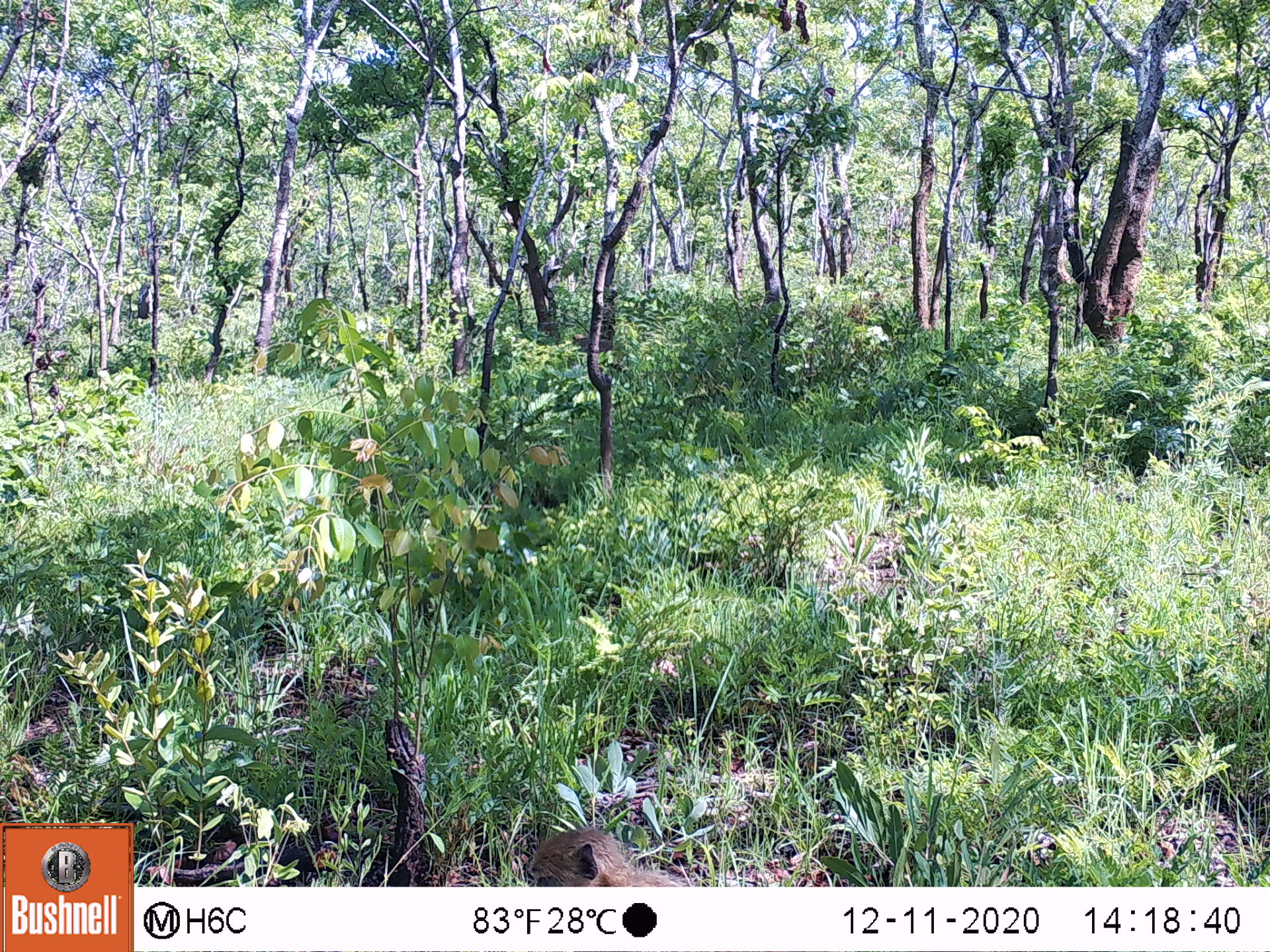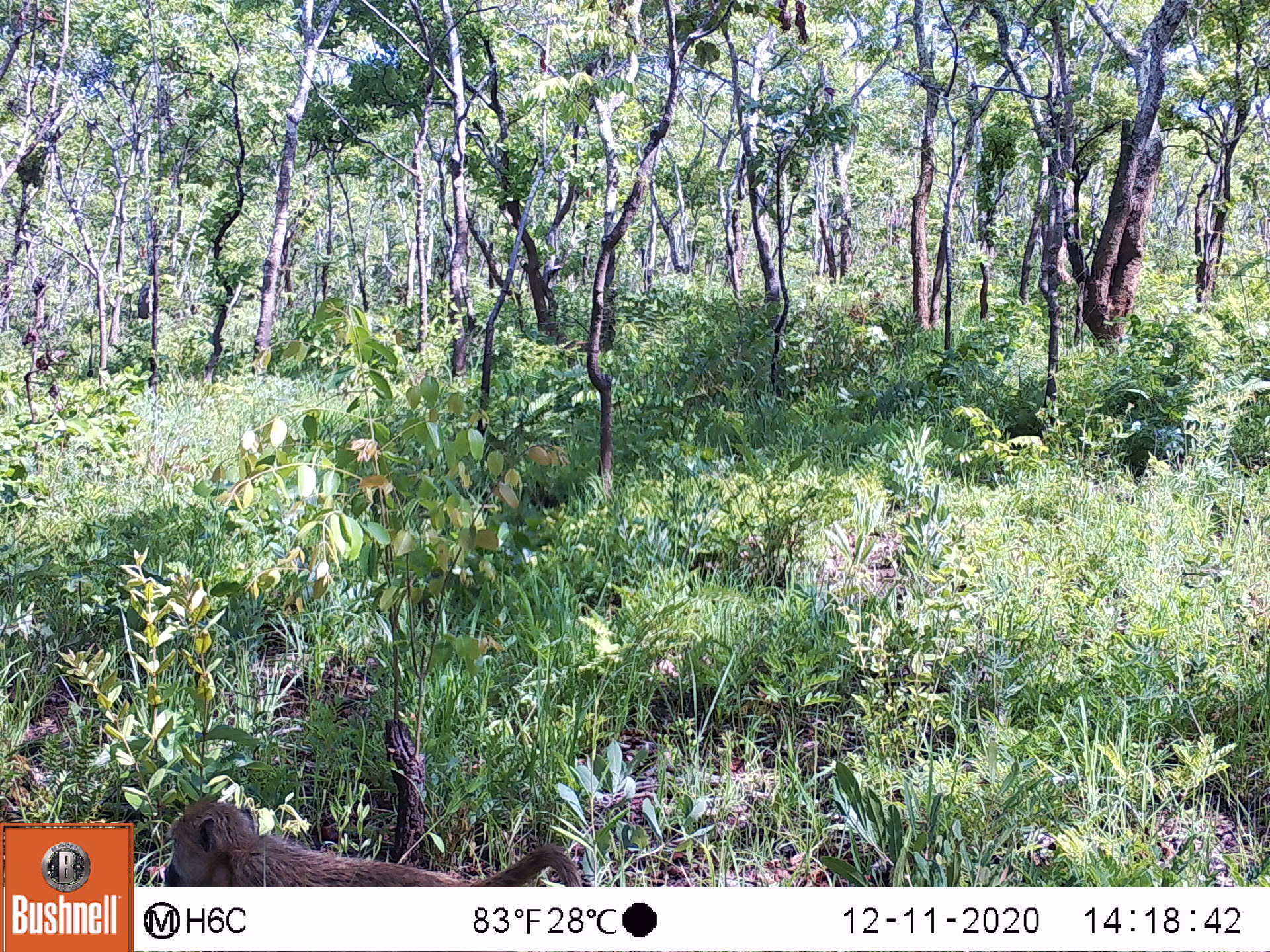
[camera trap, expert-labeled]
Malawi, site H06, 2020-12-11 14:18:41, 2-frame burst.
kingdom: Animalia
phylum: Chordata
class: Mammalia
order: Primates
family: Cercopithecidae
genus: Papio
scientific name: Papio cynocephalus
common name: yellow baboon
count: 1